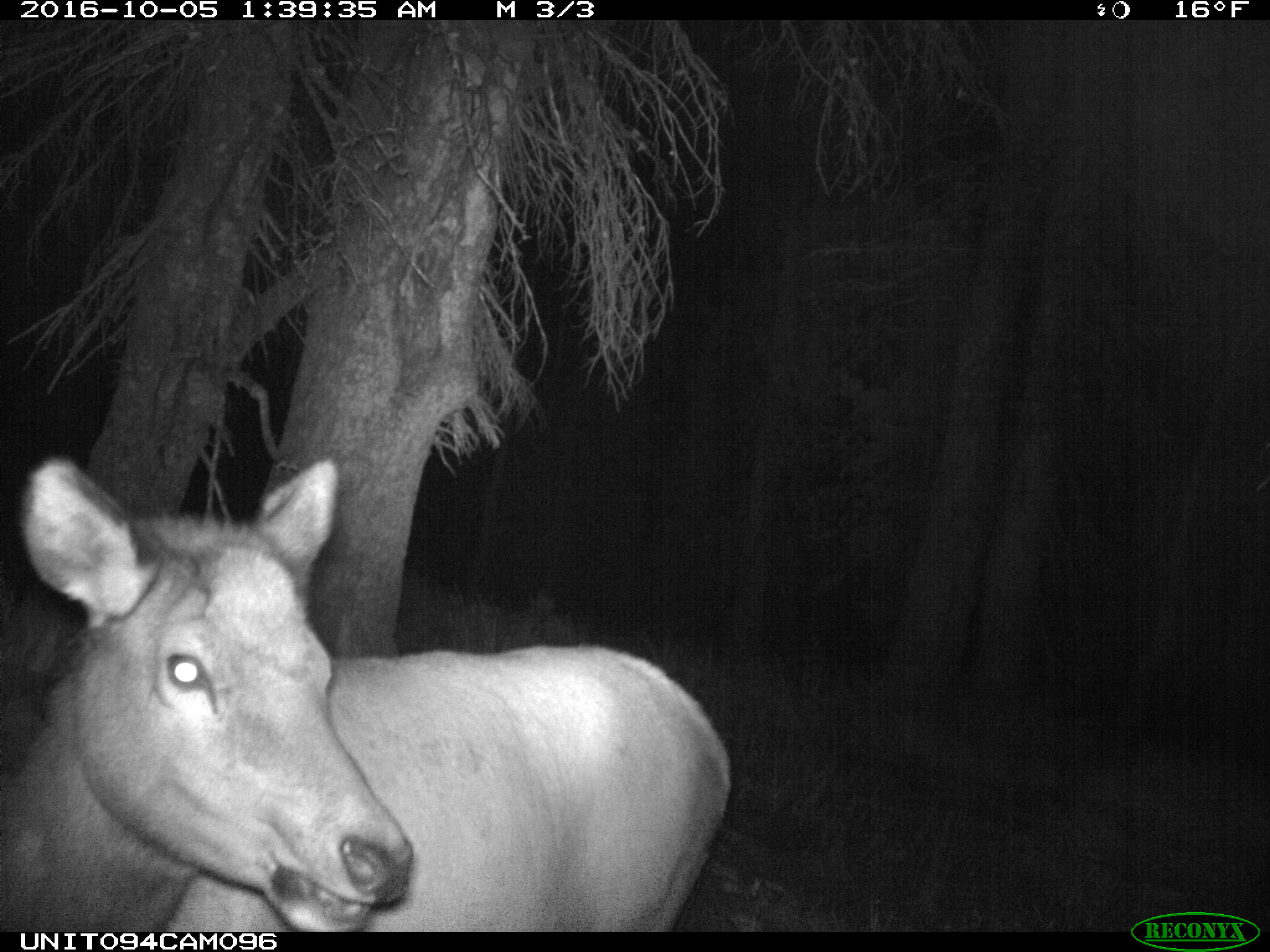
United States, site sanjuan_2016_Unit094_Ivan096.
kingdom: Animalia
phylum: Chordata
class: Mammalia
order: Artiodactyla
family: Cervidae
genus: Cervus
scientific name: Cervus elaphus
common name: red deer